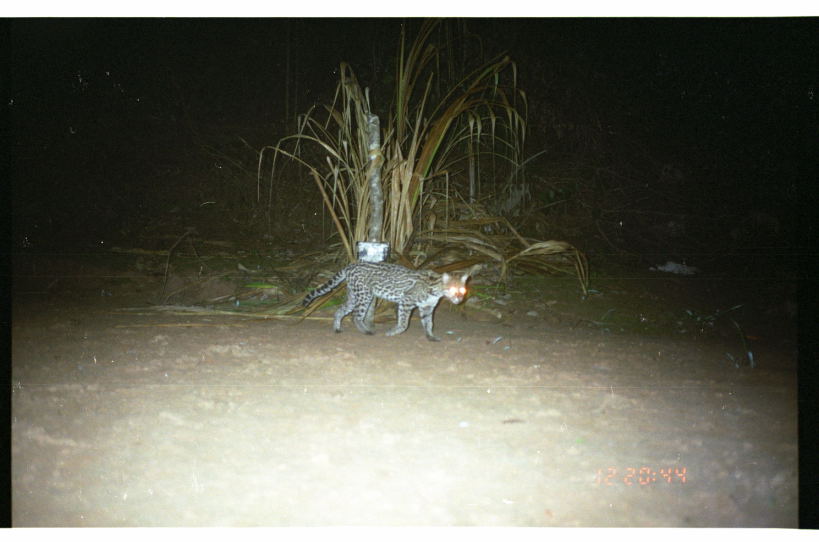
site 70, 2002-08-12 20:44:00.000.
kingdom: Animalia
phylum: Chordata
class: Mammalia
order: Carnivora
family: Felidae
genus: Leopardus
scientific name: Leopardus pardalis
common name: ocelot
Leopardus pardalis (ocelot).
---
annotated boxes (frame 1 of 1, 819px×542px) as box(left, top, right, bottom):
leopardus pardalis: box(300, 259, 470, 343)